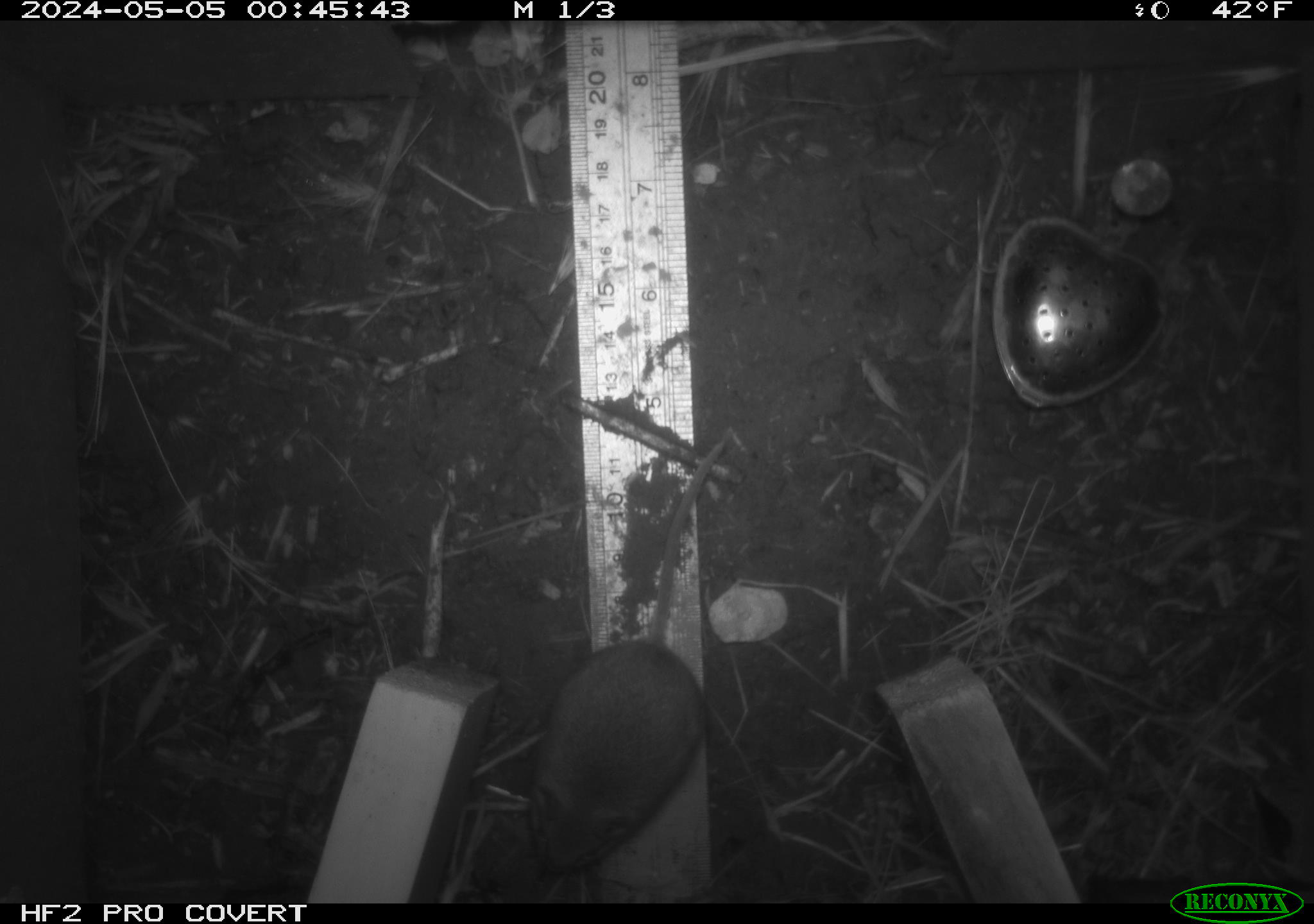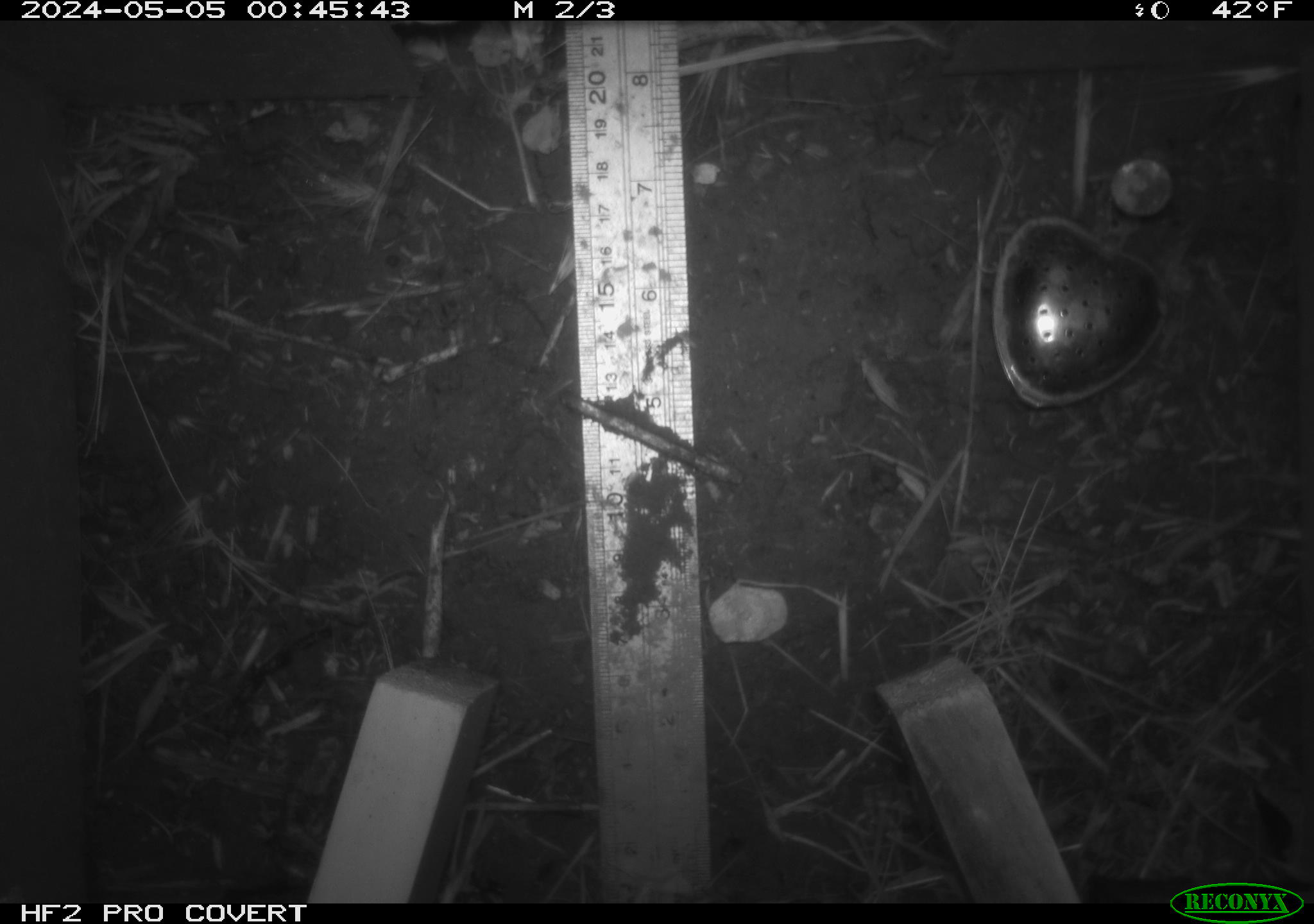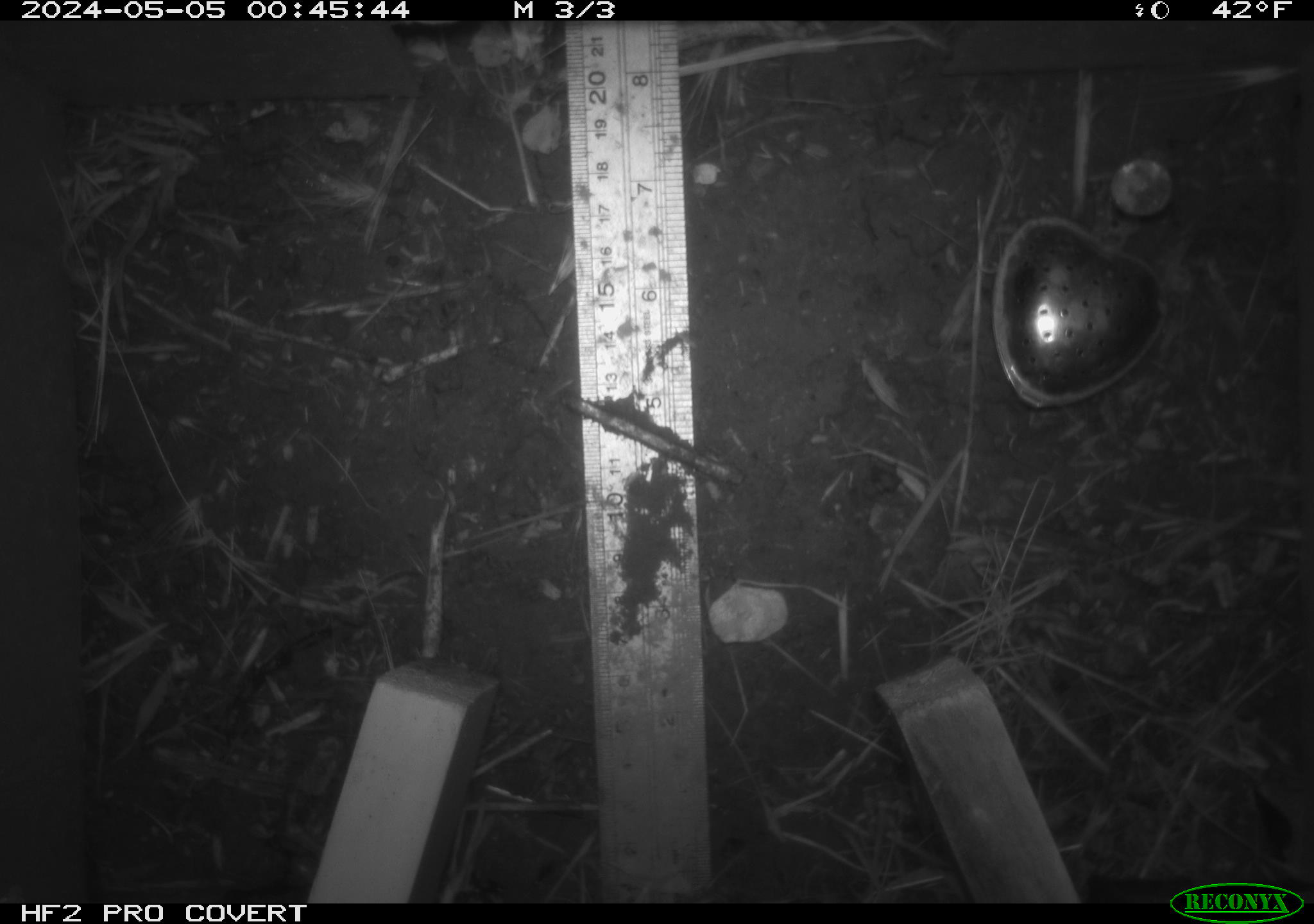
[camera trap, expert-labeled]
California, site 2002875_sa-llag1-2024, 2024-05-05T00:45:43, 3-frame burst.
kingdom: Animalia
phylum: Chordata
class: Mammalia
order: Rodentia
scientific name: Rodentia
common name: mouse species